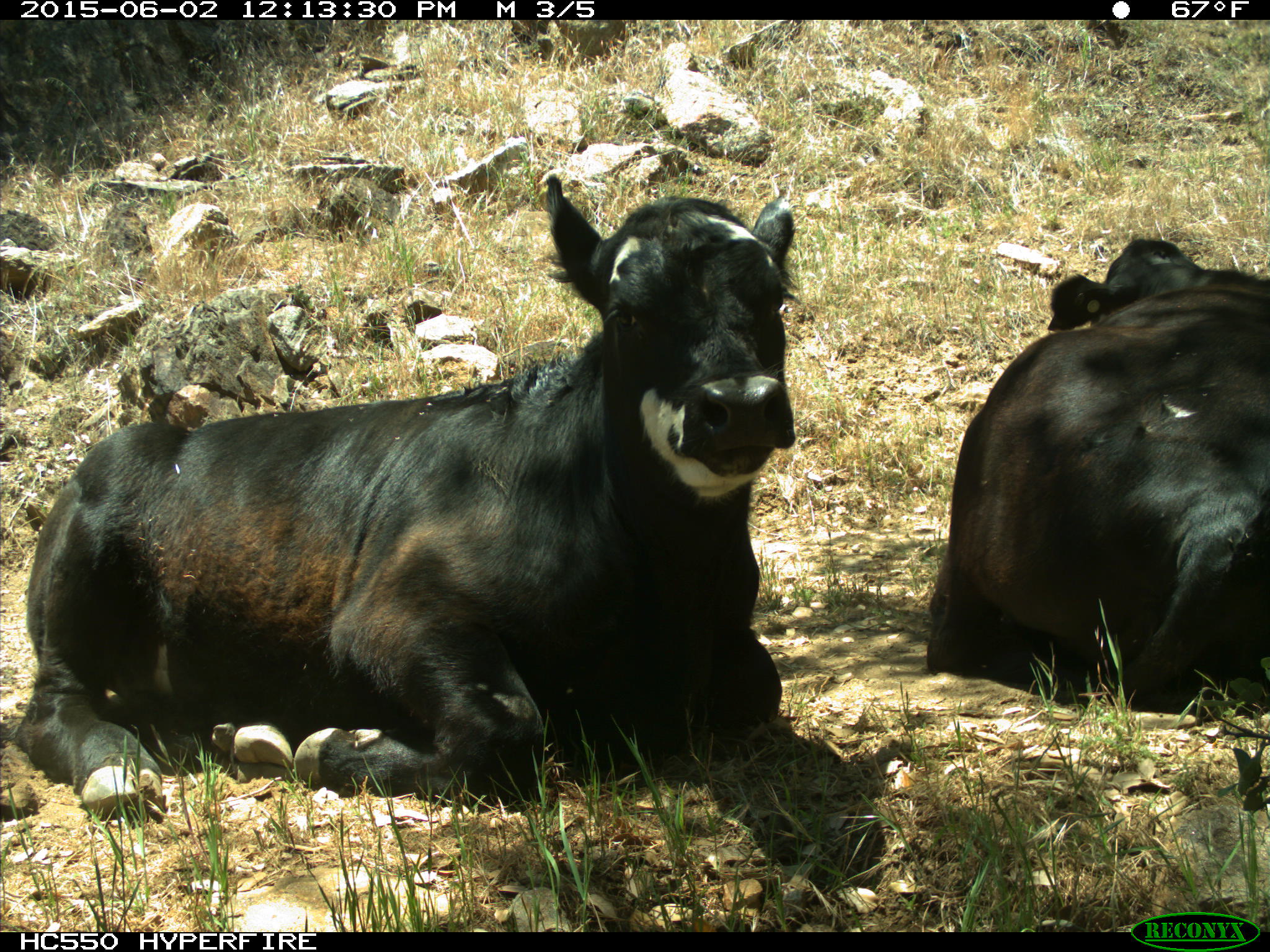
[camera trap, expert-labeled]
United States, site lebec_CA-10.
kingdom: Animalia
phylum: Chordata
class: Mammalia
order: Artiodactyla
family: Bovidae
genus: Bos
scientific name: Bos taurus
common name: domestic cow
Bos taurus (domestic cow).